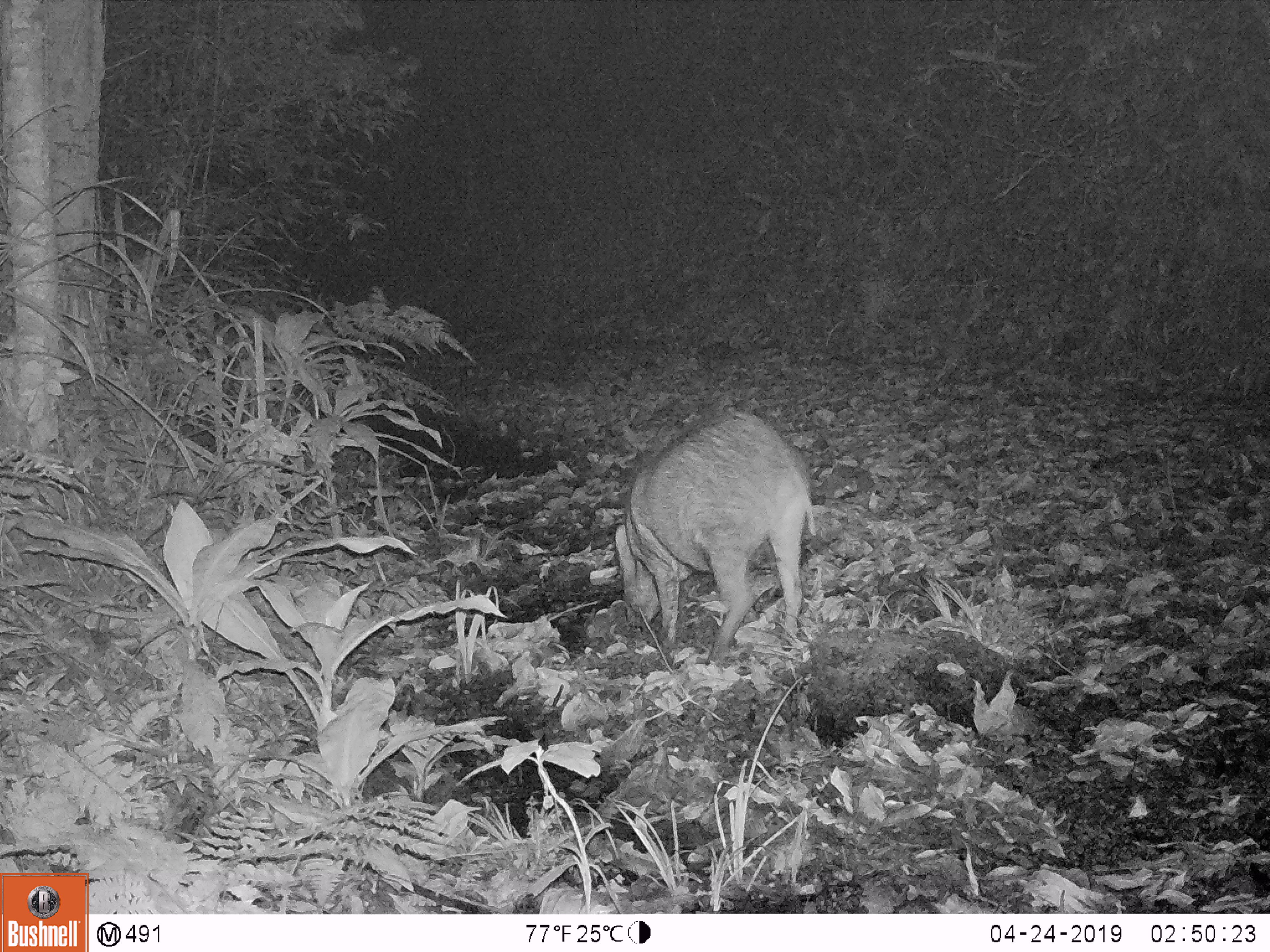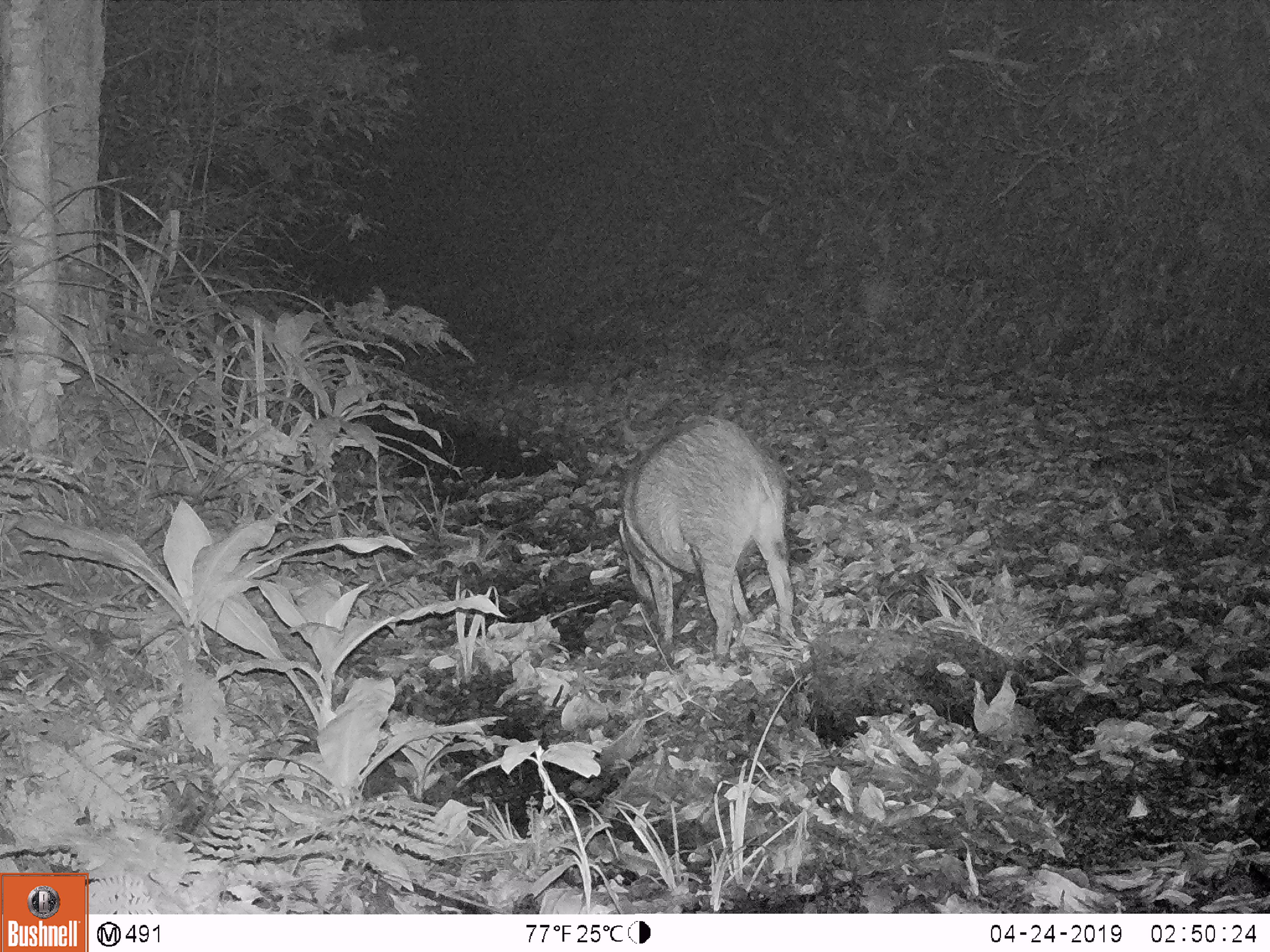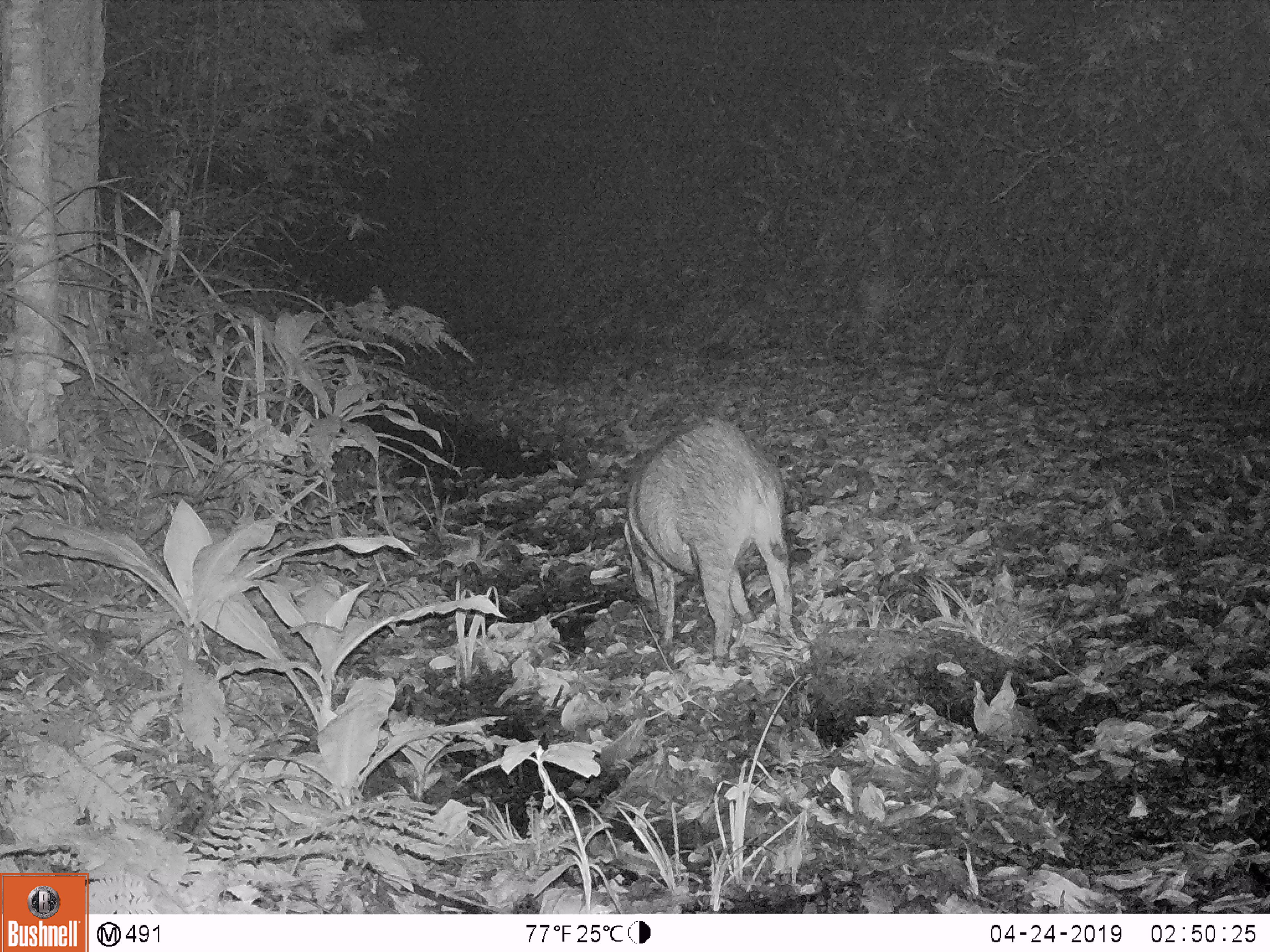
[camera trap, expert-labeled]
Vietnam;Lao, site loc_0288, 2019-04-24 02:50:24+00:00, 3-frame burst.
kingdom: Animalia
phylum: Chordata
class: Mammalia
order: Artiodactyla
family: Suidae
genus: Sus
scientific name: Sus scrofa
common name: eurasian wild pig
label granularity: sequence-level